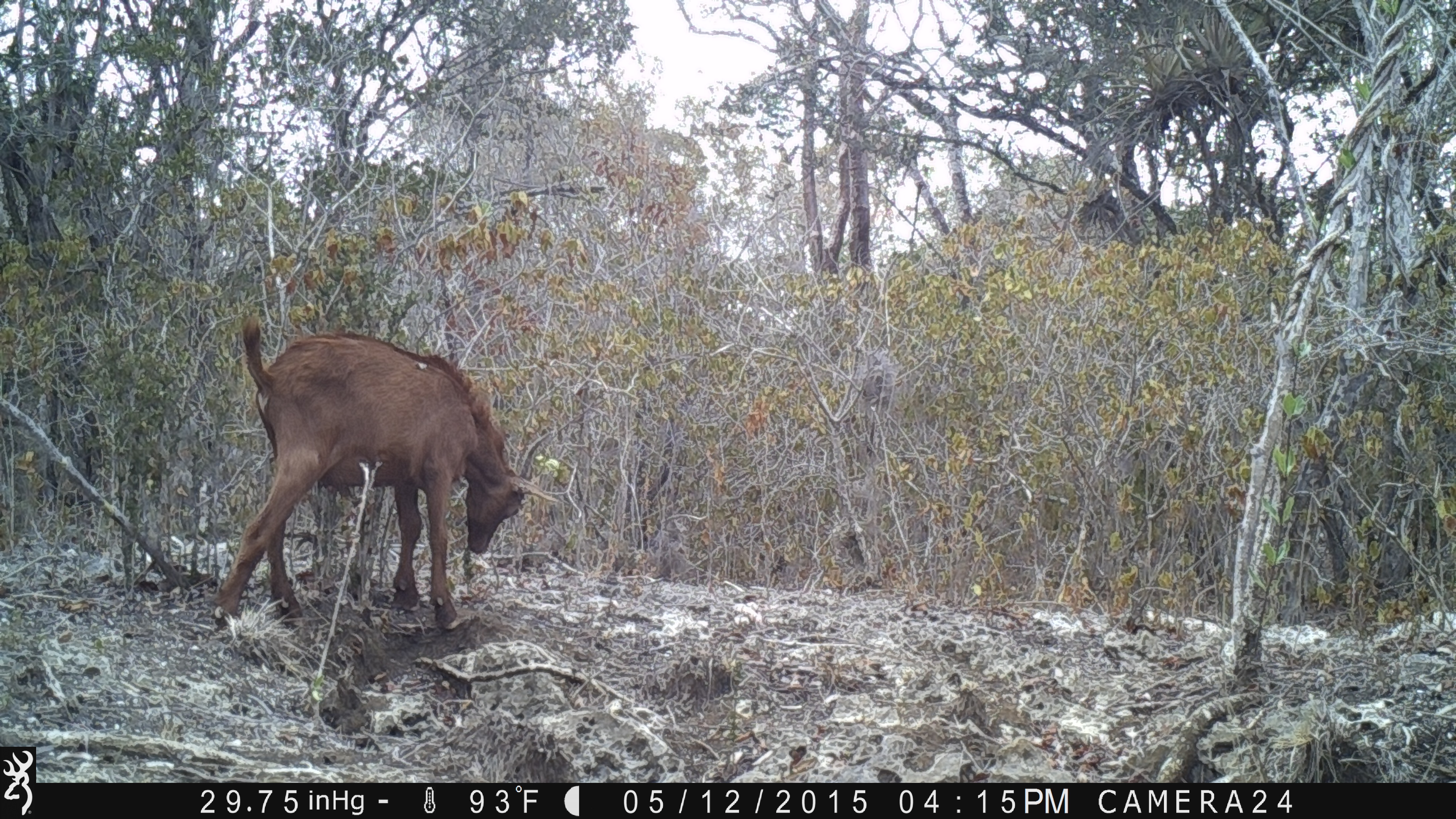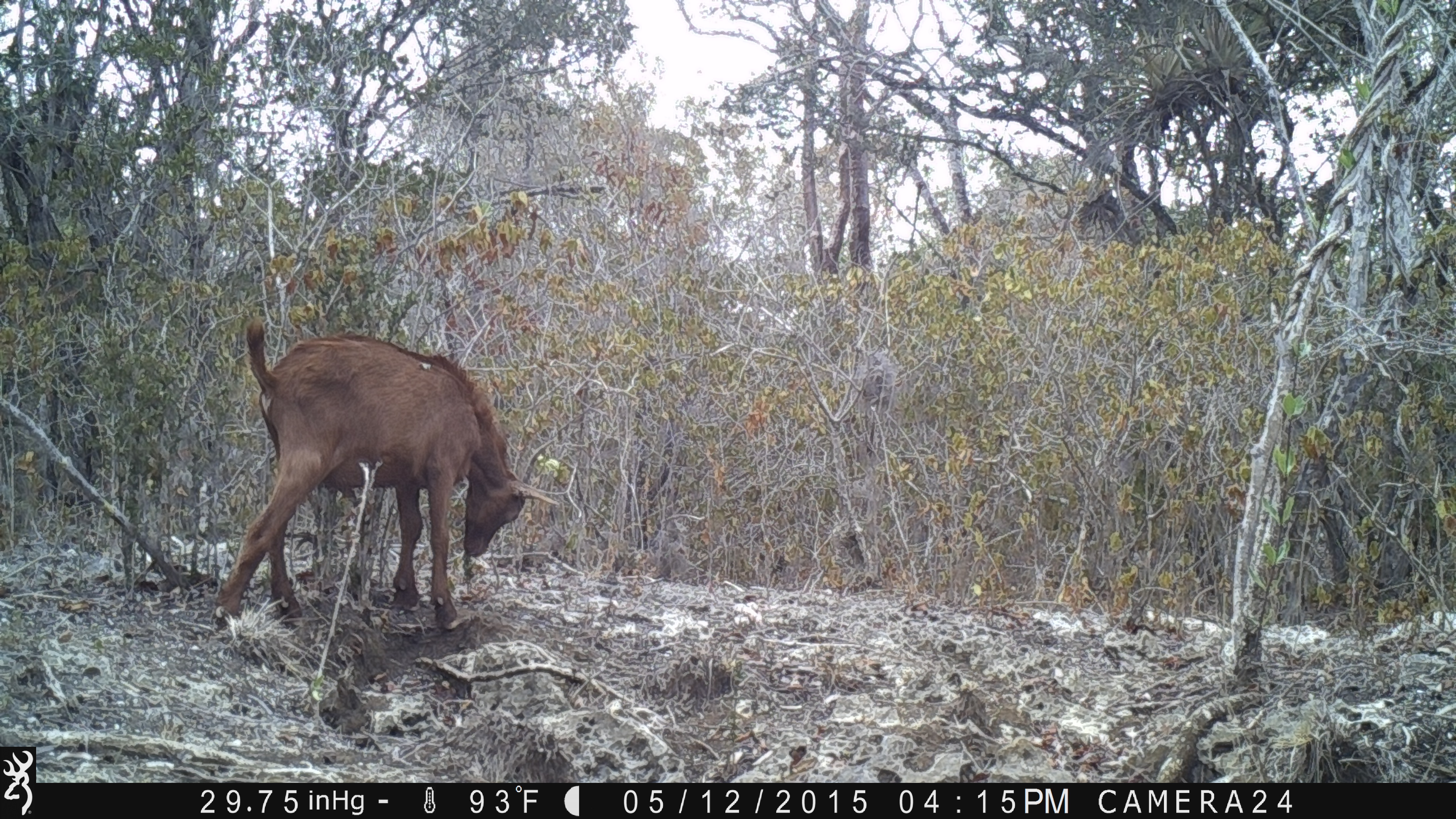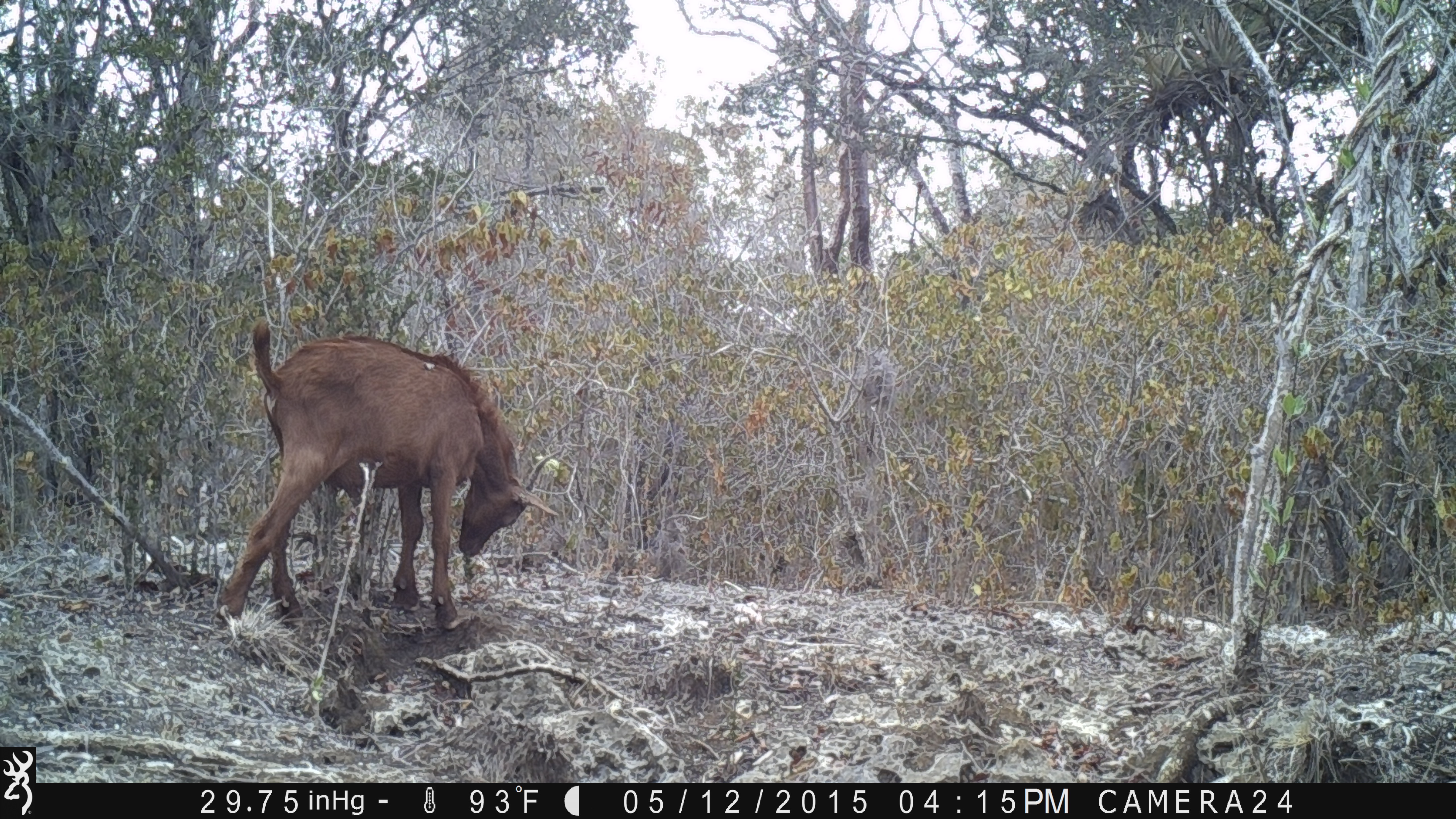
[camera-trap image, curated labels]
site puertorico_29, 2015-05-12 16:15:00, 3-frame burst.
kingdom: Animalia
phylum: Chordata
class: Mammalia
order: Artiodactyla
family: Bovidae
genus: Capra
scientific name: Capra hircus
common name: goat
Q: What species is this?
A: Goat (Capra hircus).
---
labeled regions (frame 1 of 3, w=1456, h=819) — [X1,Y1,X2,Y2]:
goat: [207,319,547,637]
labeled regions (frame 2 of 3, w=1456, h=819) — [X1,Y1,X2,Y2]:
goat: [208,320,540,635]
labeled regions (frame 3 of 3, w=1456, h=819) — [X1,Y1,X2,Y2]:
goat: [212,320,546,633]